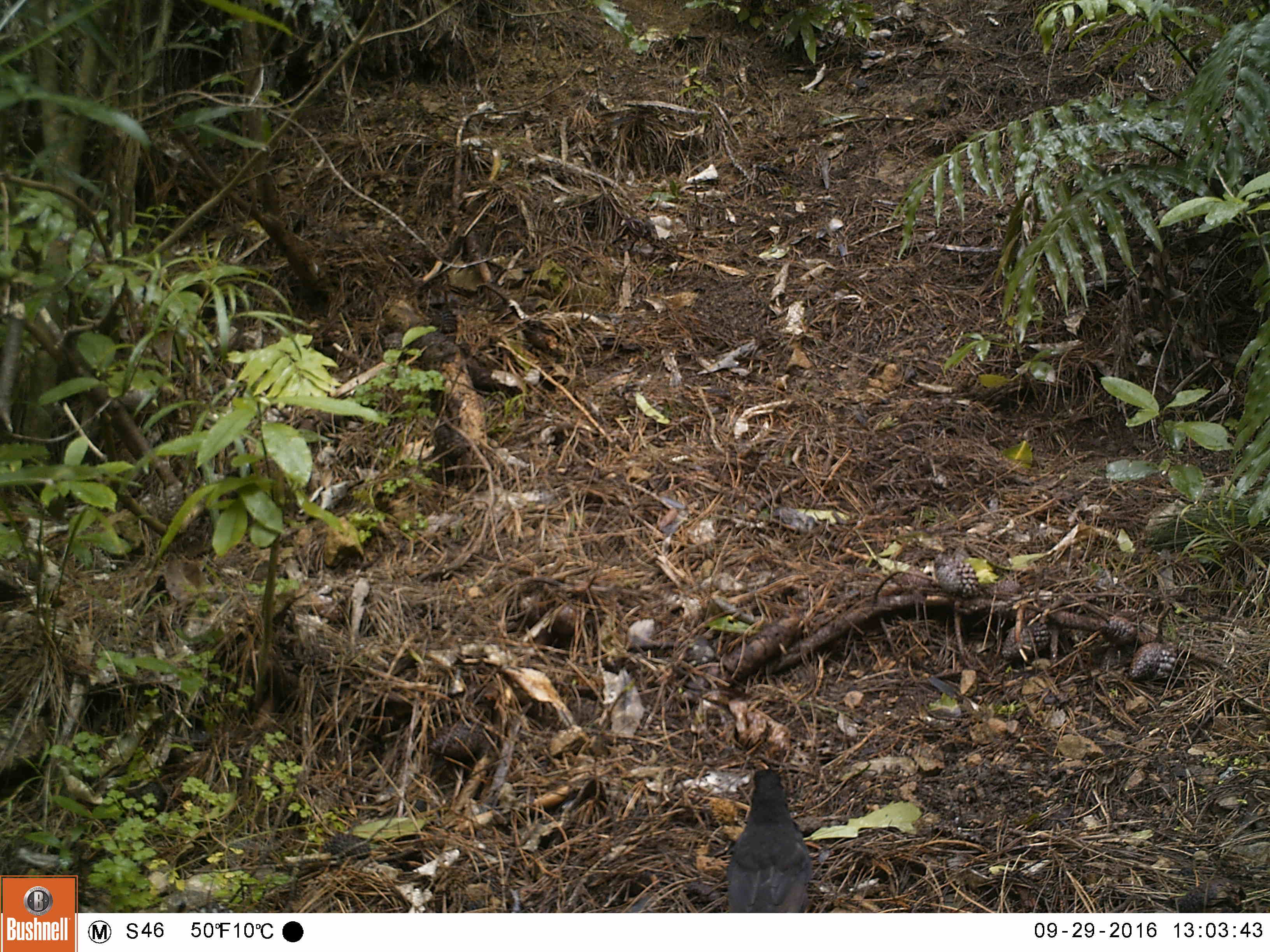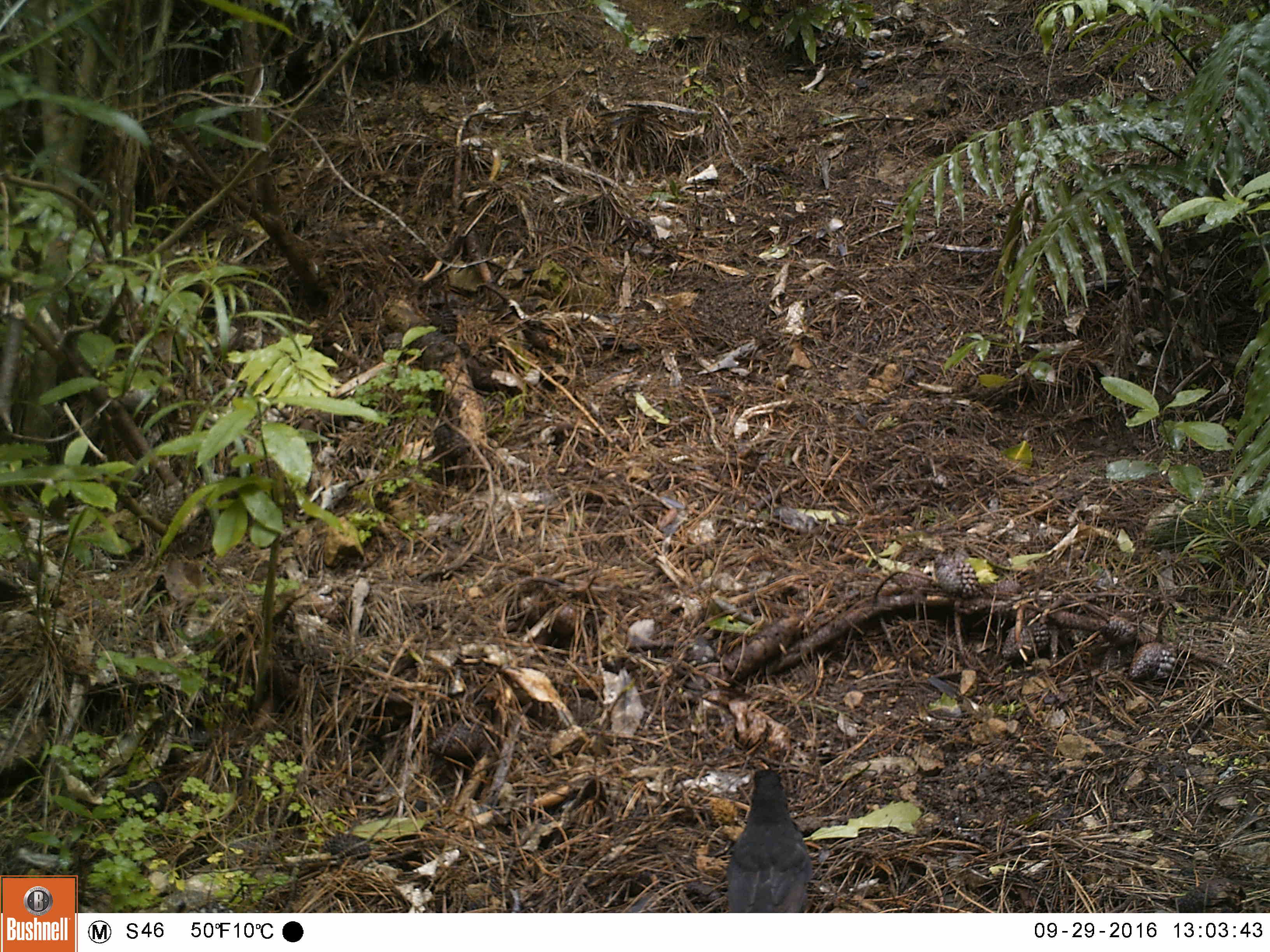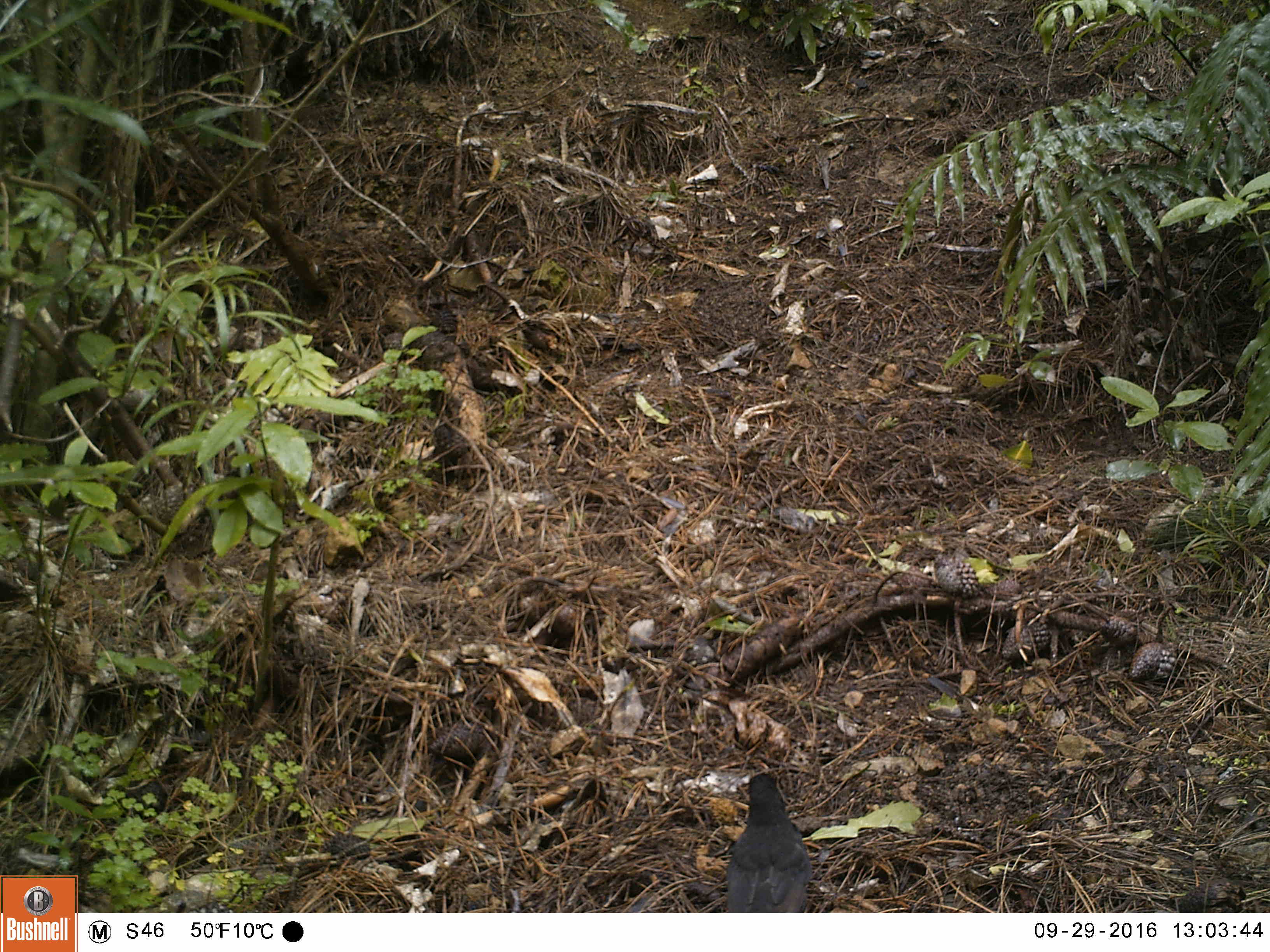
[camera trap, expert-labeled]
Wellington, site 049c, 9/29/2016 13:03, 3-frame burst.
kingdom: Animalia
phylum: Chordata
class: Aves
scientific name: Aves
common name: bird